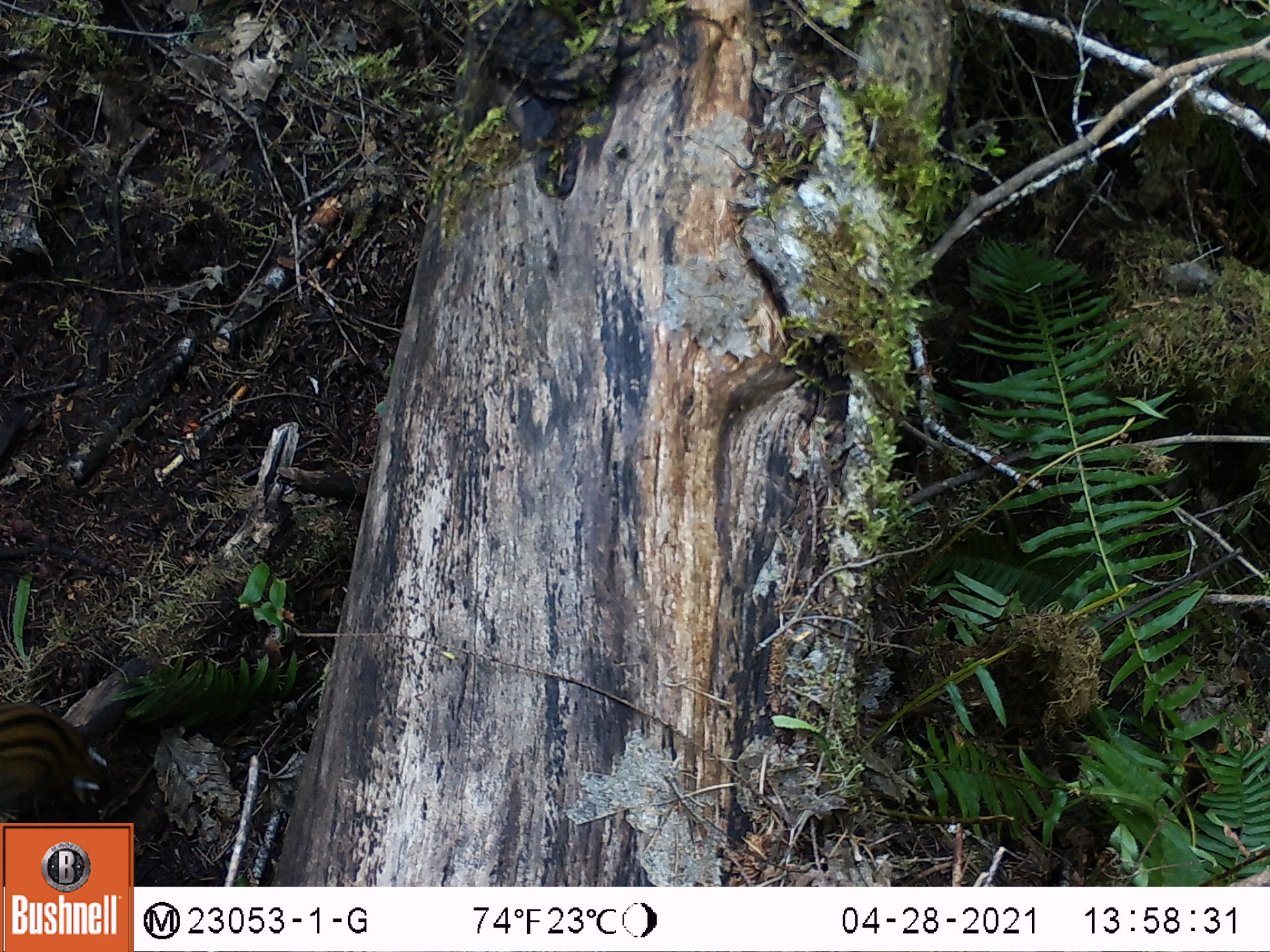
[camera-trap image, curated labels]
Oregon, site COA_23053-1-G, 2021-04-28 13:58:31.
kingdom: Animalia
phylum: Chordata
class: Mammalia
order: Rodentia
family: Sciuridae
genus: Neotamias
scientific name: Neotamias townsendii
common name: townsend's chipmunk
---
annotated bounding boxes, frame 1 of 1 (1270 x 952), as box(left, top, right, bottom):
townsend's chipmunk: box(6, 689, 104, 816)